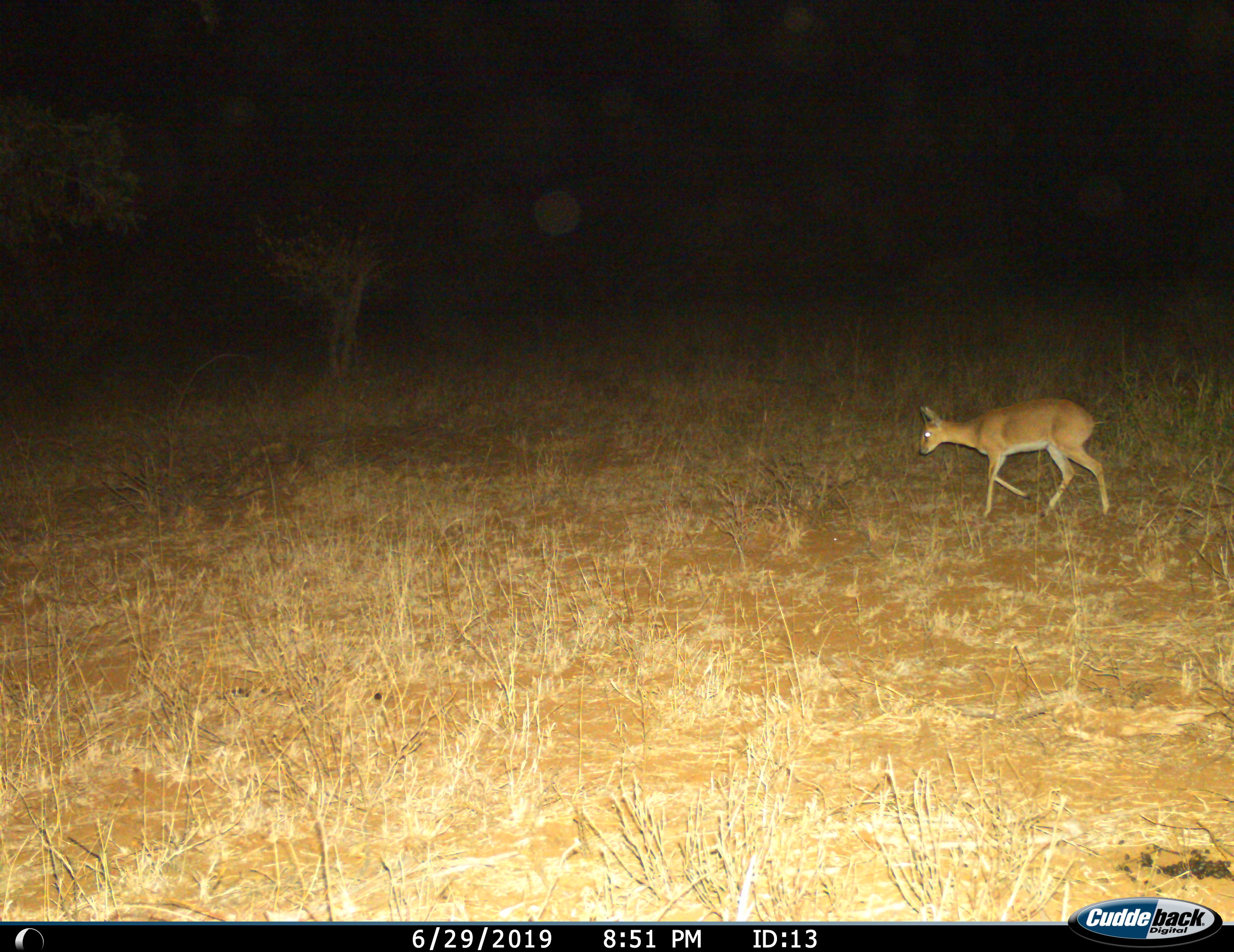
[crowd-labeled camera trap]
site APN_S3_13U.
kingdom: Animalia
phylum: Chordata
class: Mammalia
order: Artiodactyla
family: Bovidae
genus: Redunca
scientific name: Redunca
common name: reedbuck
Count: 1.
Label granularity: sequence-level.